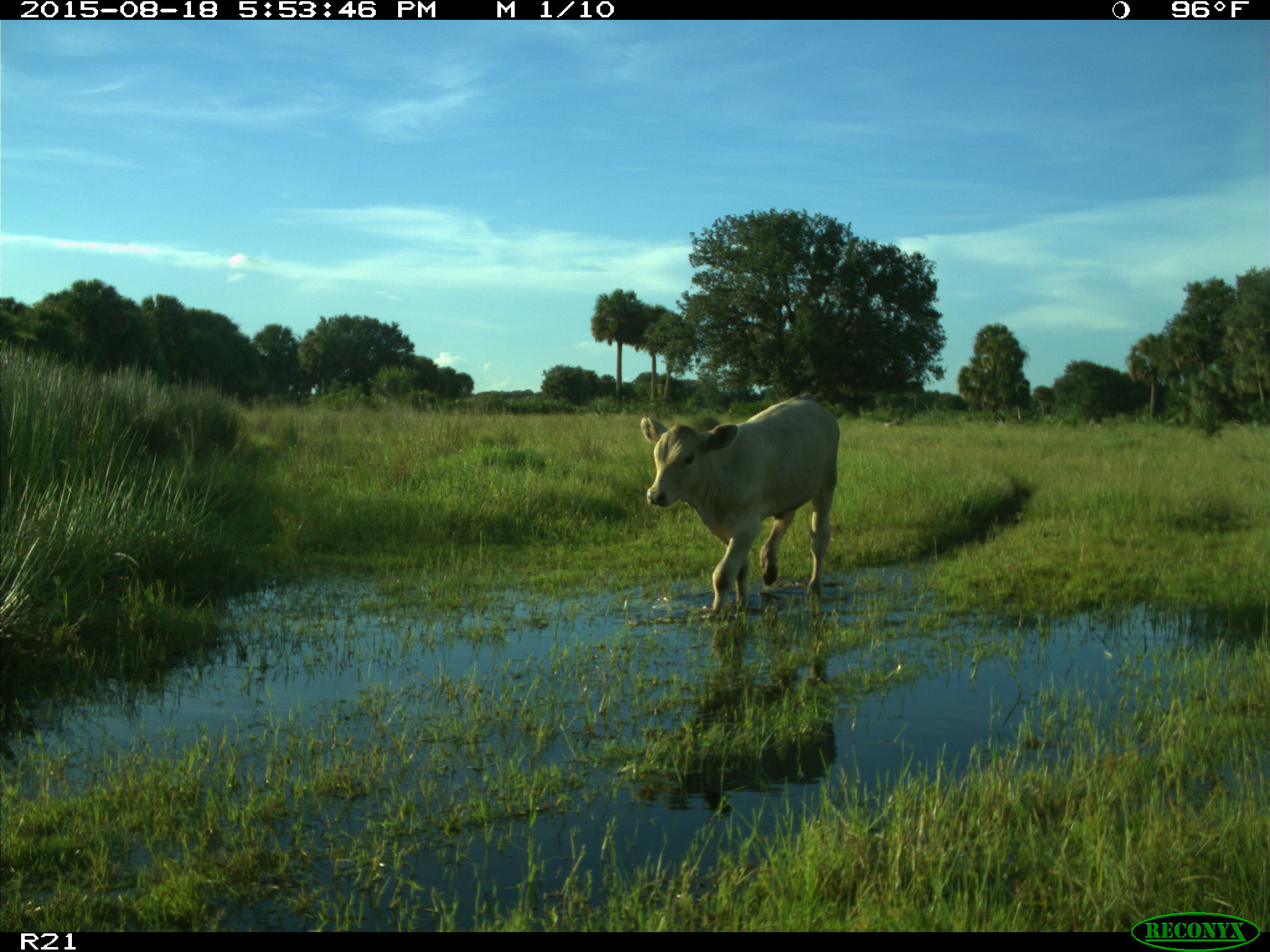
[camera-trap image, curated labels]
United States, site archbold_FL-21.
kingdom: Animalia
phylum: Chordata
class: Mammalia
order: Artiodactyla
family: Bovidae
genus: Bos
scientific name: Bos taurus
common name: domestic cow